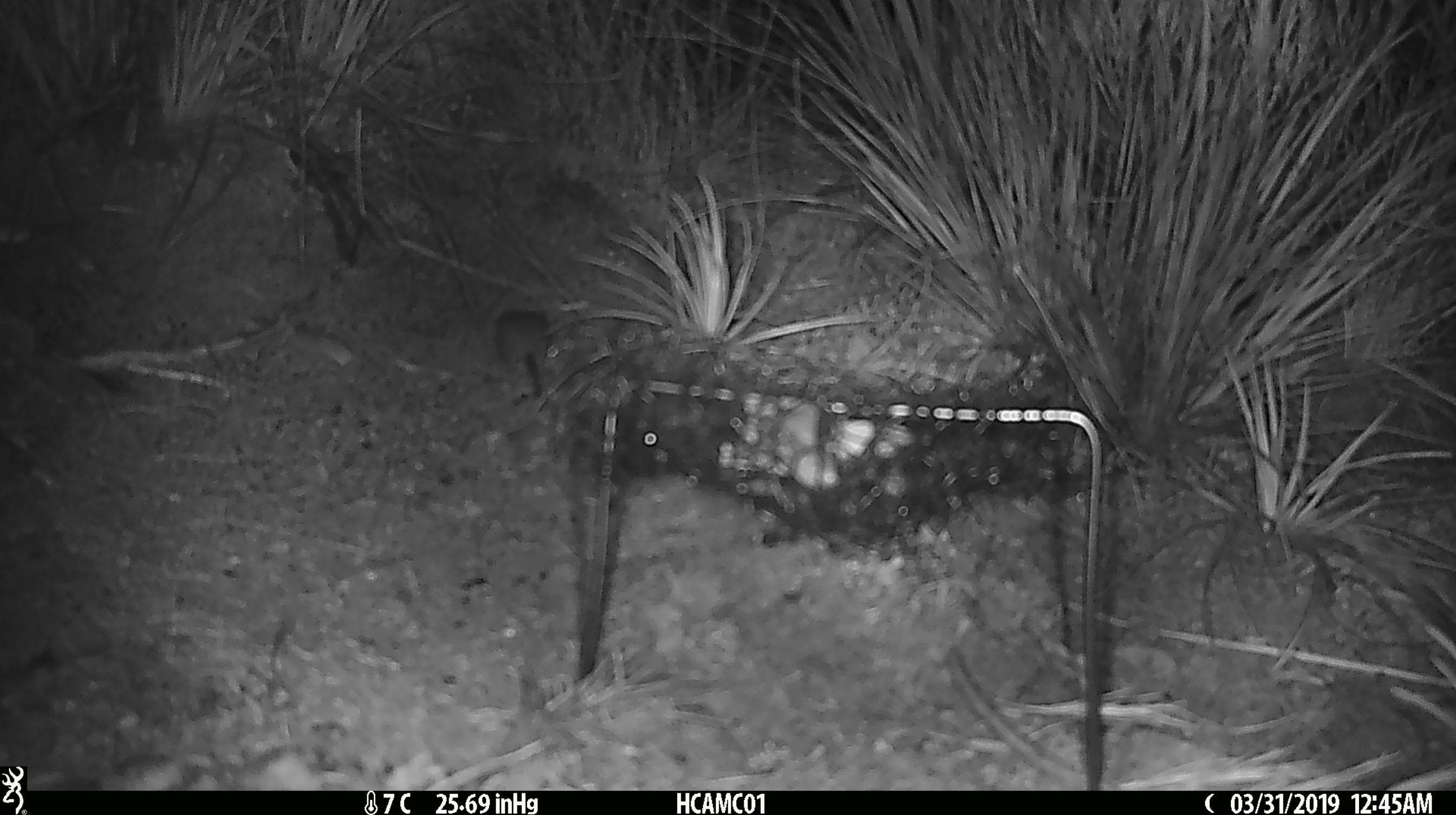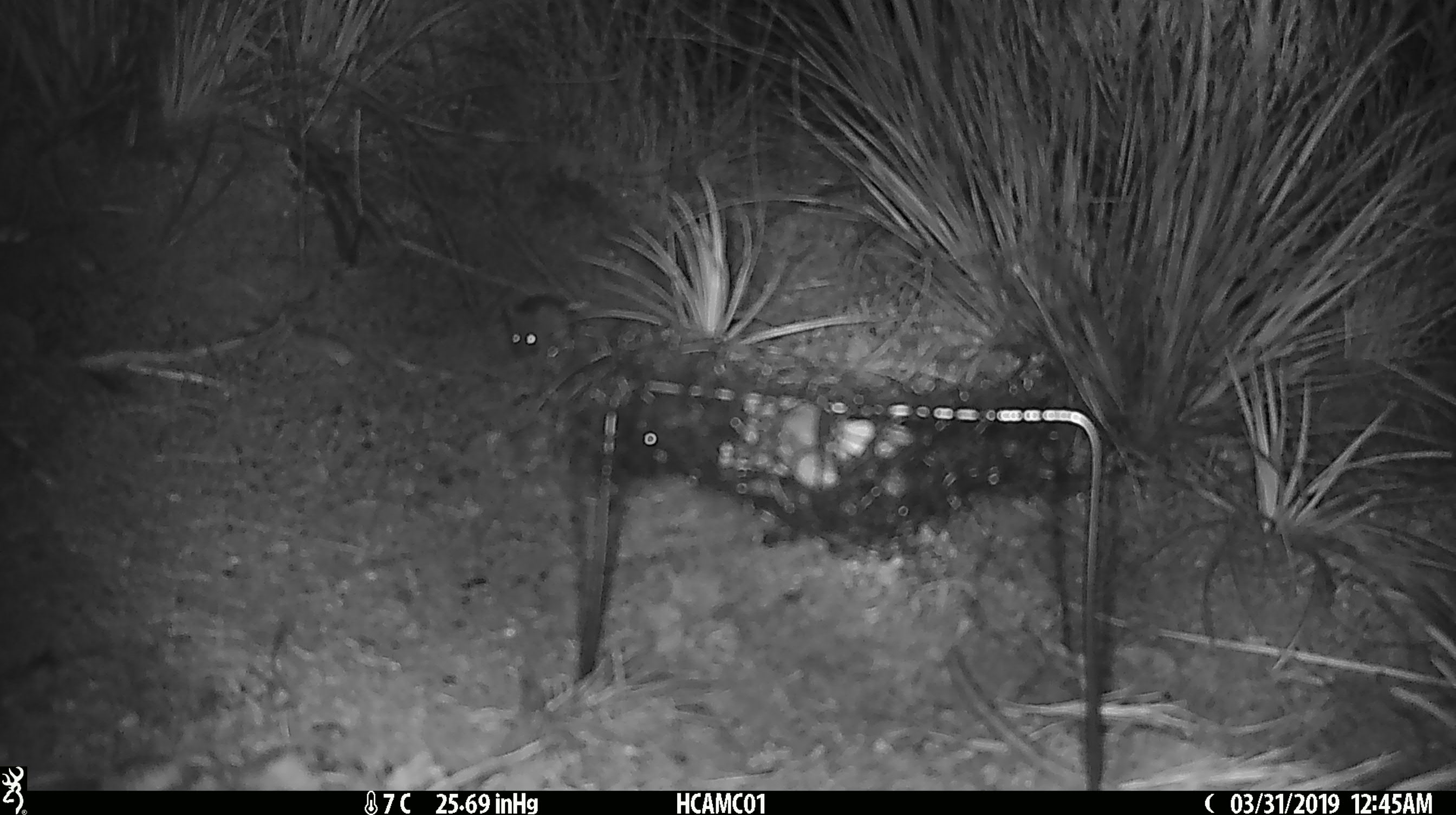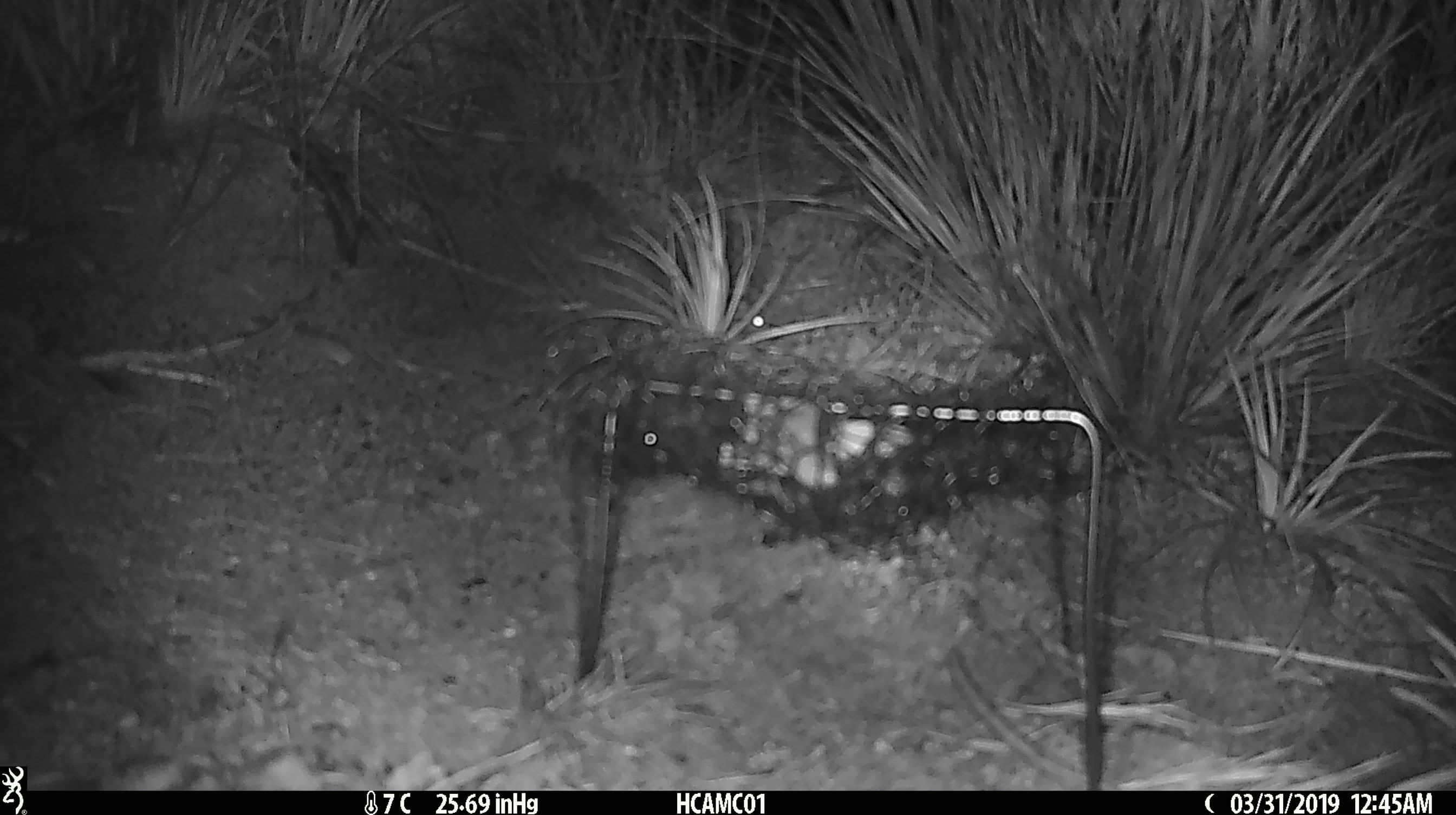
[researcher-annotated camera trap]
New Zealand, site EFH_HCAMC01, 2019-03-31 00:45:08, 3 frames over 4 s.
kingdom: Animalia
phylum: Chordata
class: Mammalia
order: Rodentia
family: Muridae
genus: Mus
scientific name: Mus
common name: mouse